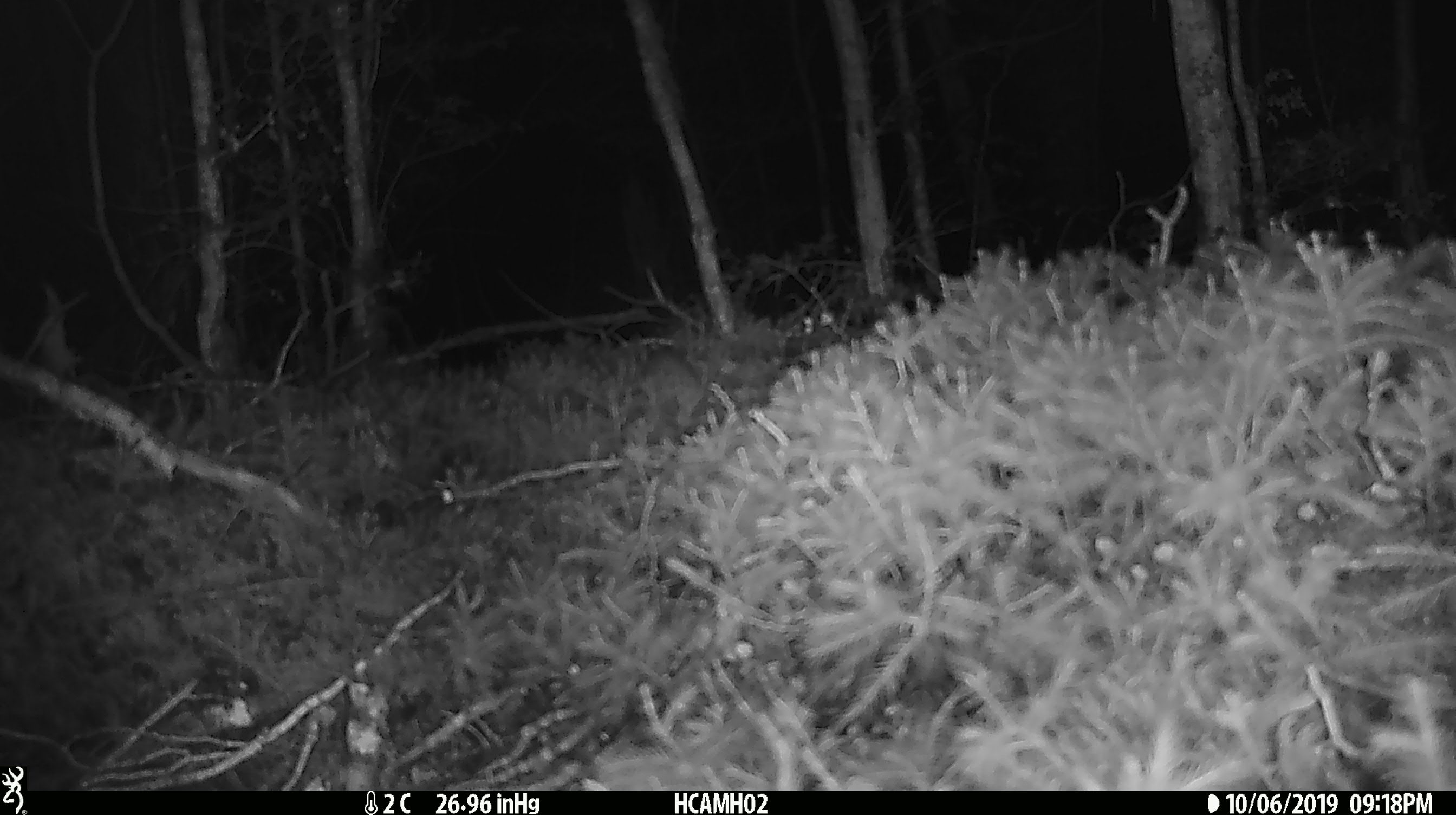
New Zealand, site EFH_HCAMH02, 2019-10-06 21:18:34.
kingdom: Animalia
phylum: Chordata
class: Mammalia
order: Rodentia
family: Muridae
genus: Mus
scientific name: Mus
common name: mouse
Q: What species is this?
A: Mouse (Mus).